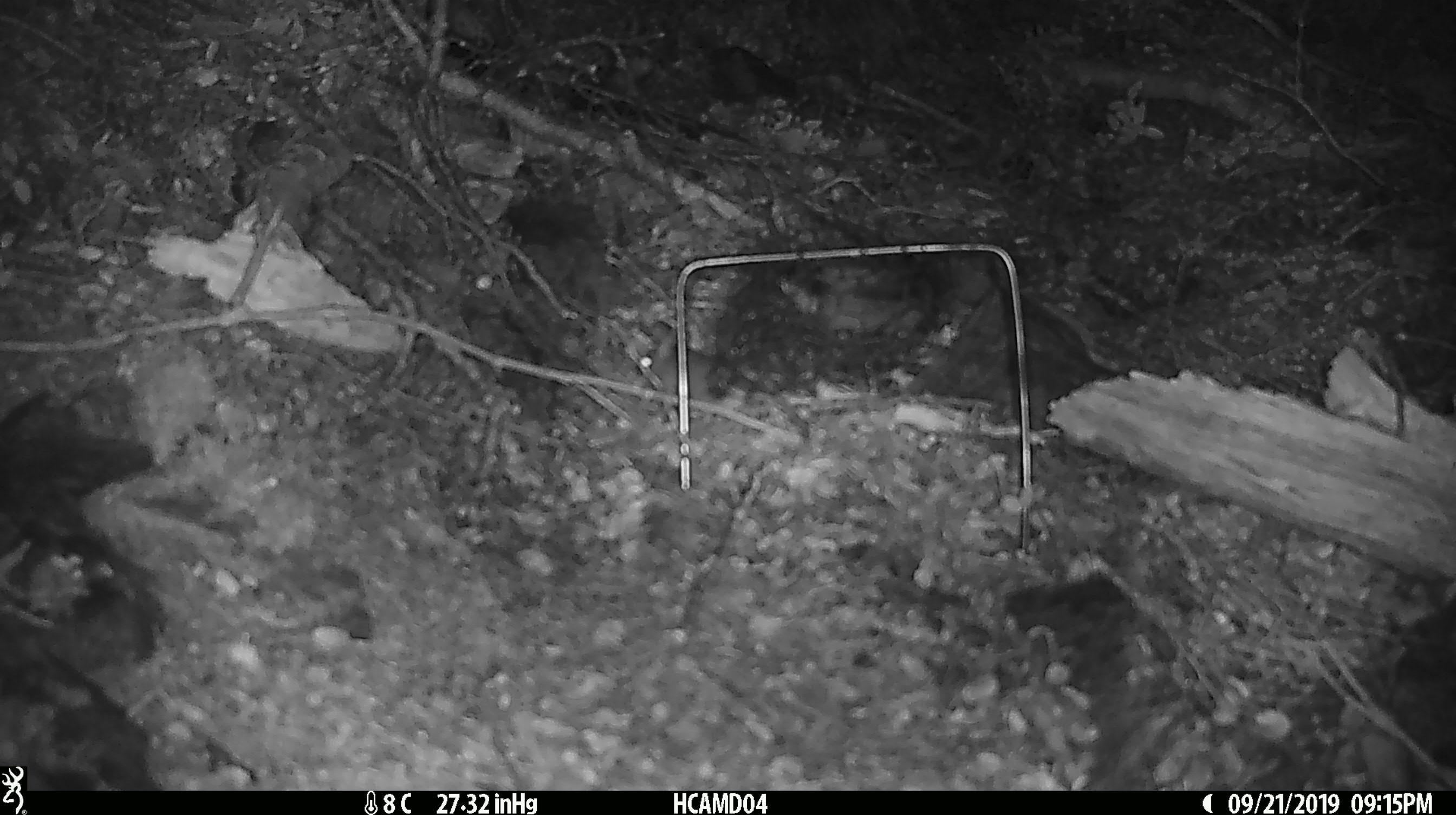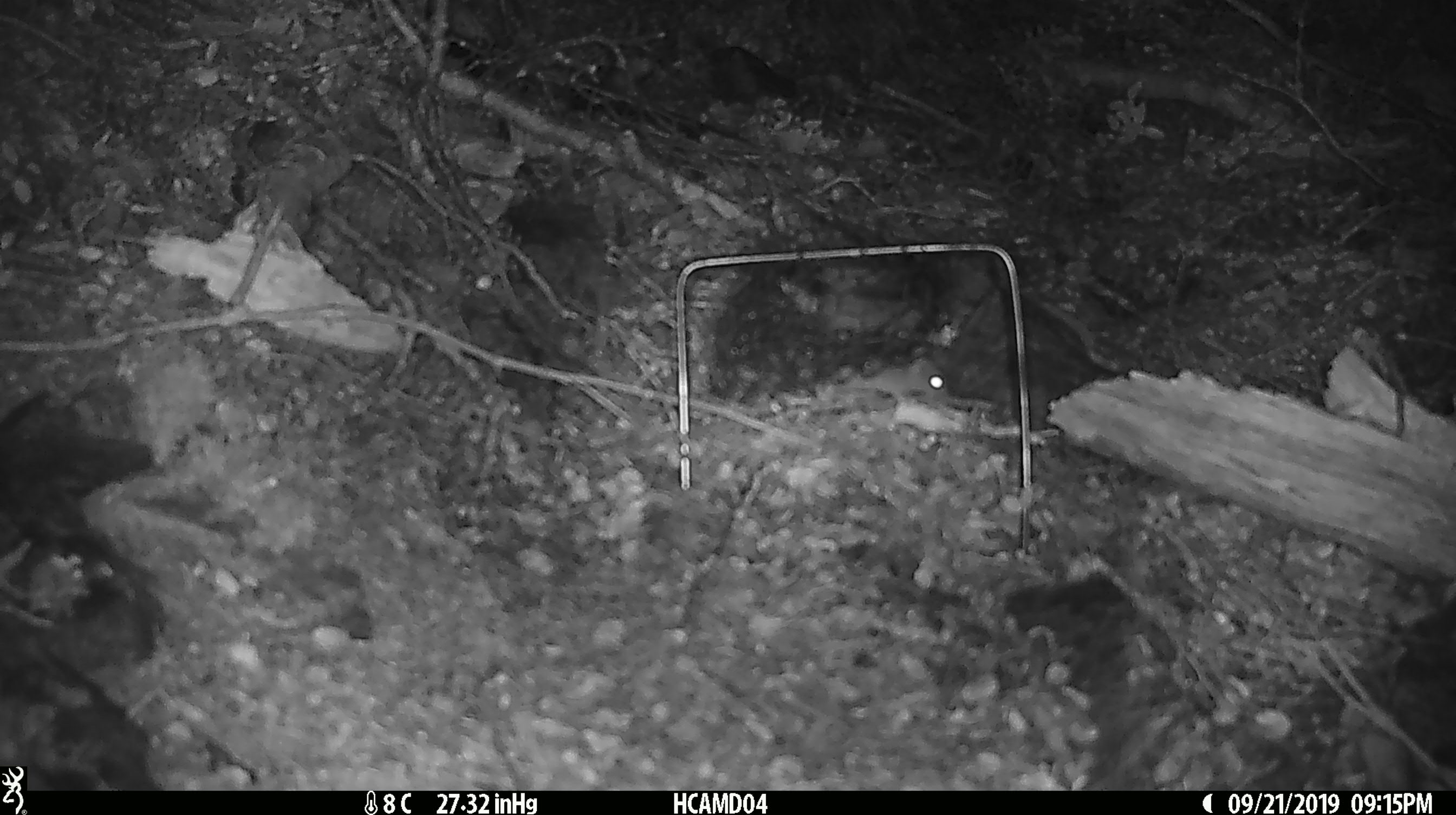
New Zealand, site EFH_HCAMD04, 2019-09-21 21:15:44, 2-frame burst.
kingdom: Animalia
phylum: Chordata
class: Mammalia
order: Rodentia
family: Muridae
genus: Mus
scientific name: Mus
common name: mouse